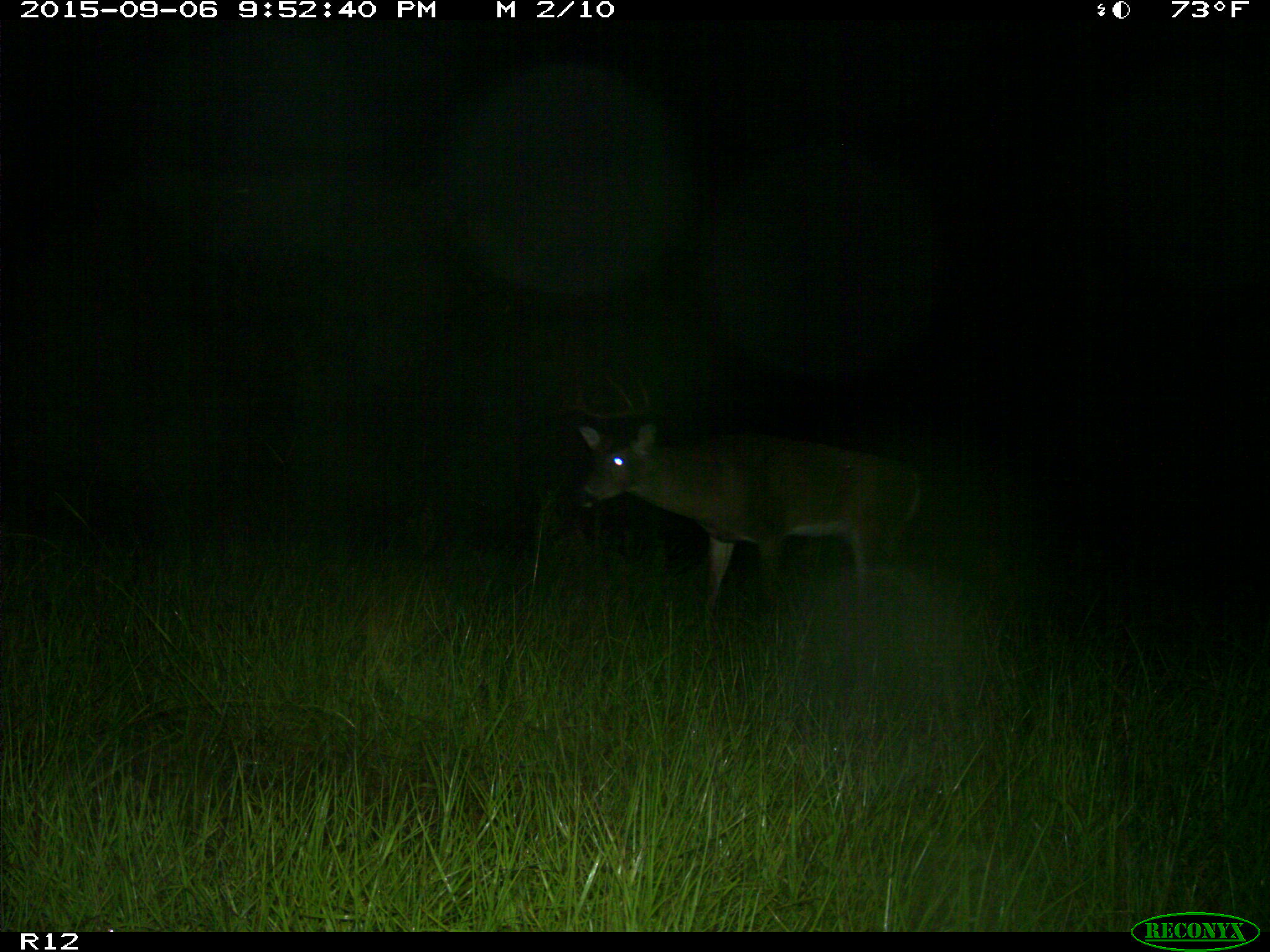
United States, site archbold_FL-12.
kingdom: Animalia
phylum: Chordata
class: Mammalia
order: Artiodactyla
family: Cervidae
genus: Odocoileus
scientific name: Odocoileus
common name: deer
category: unidentified deer